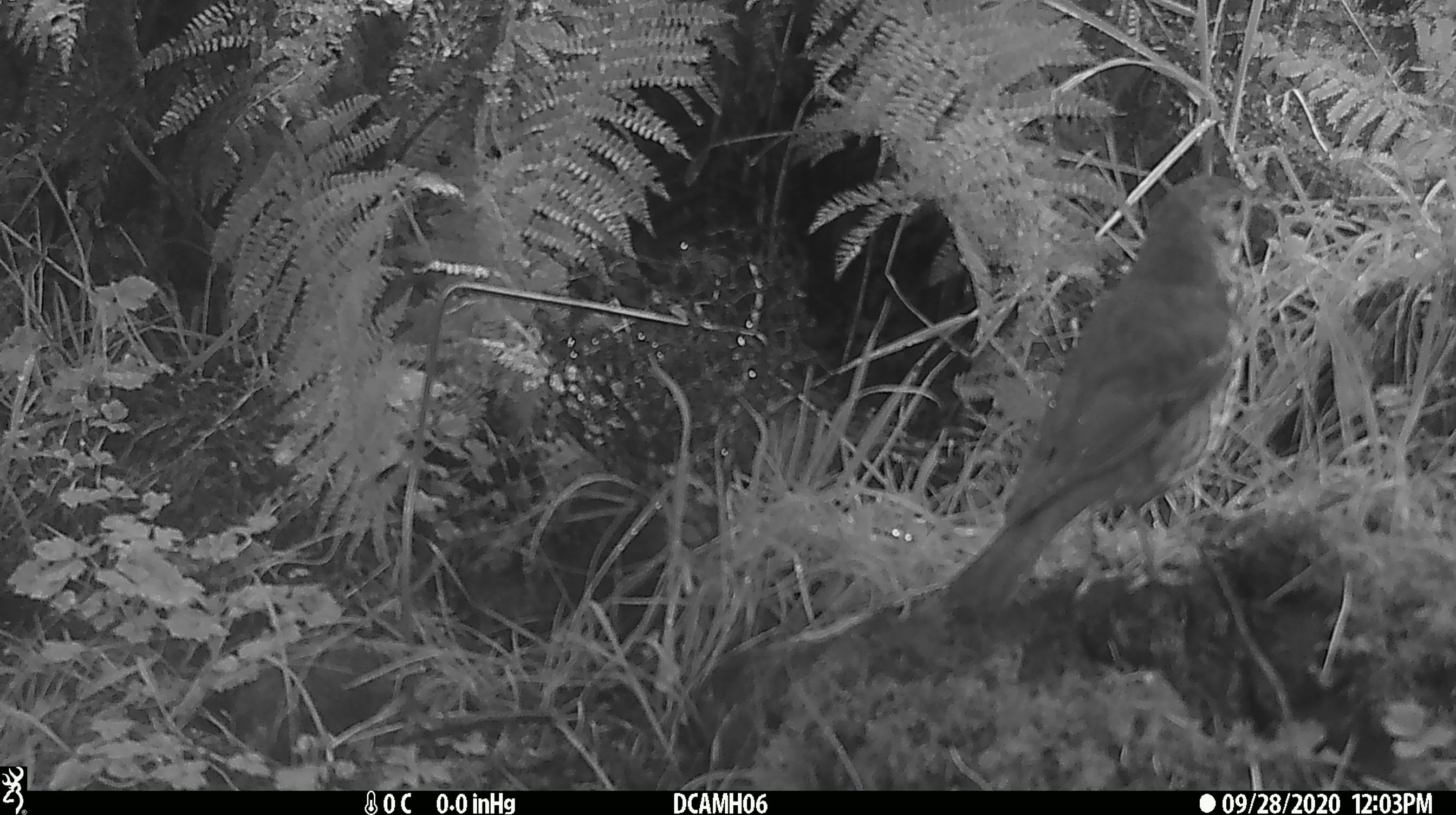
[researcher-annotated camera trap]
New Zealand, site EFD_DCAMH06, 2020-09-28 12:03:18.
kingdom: Animalia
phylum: Chordata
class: Aves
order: Passeriformes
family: Turdidae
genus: Turdus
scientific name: Turdus philomelos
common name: song thrush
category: thrush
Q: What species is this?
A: Thrush (song thrush) (Turdus philomelos).